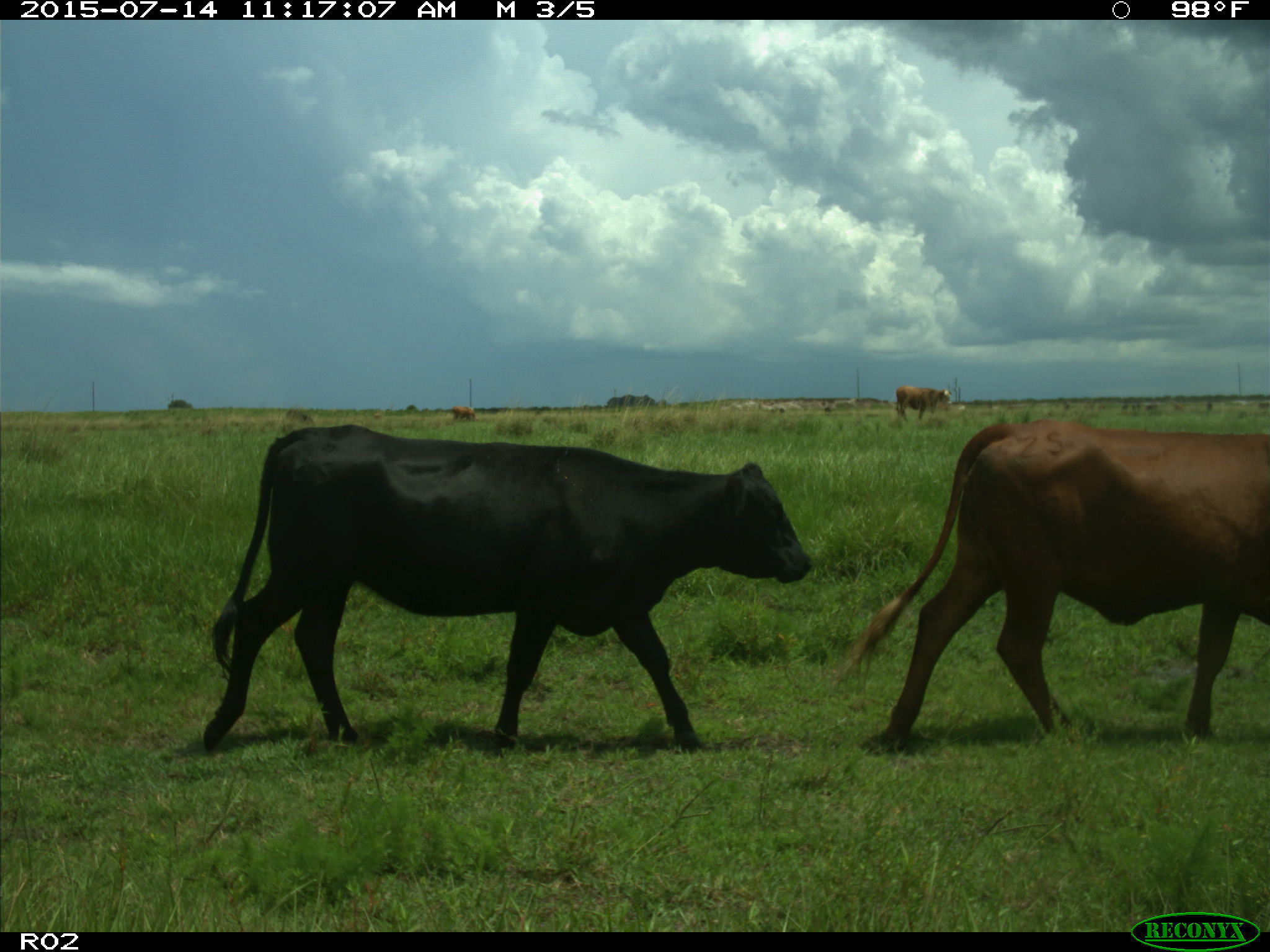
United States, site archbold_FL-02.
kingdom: Animalia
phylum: Chordata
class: Mammalia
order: Artiodactyla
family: Bovidae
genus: Bos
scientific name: Bos taurus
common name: domestic cow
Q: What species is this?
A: Bos taurus (domestic cow).